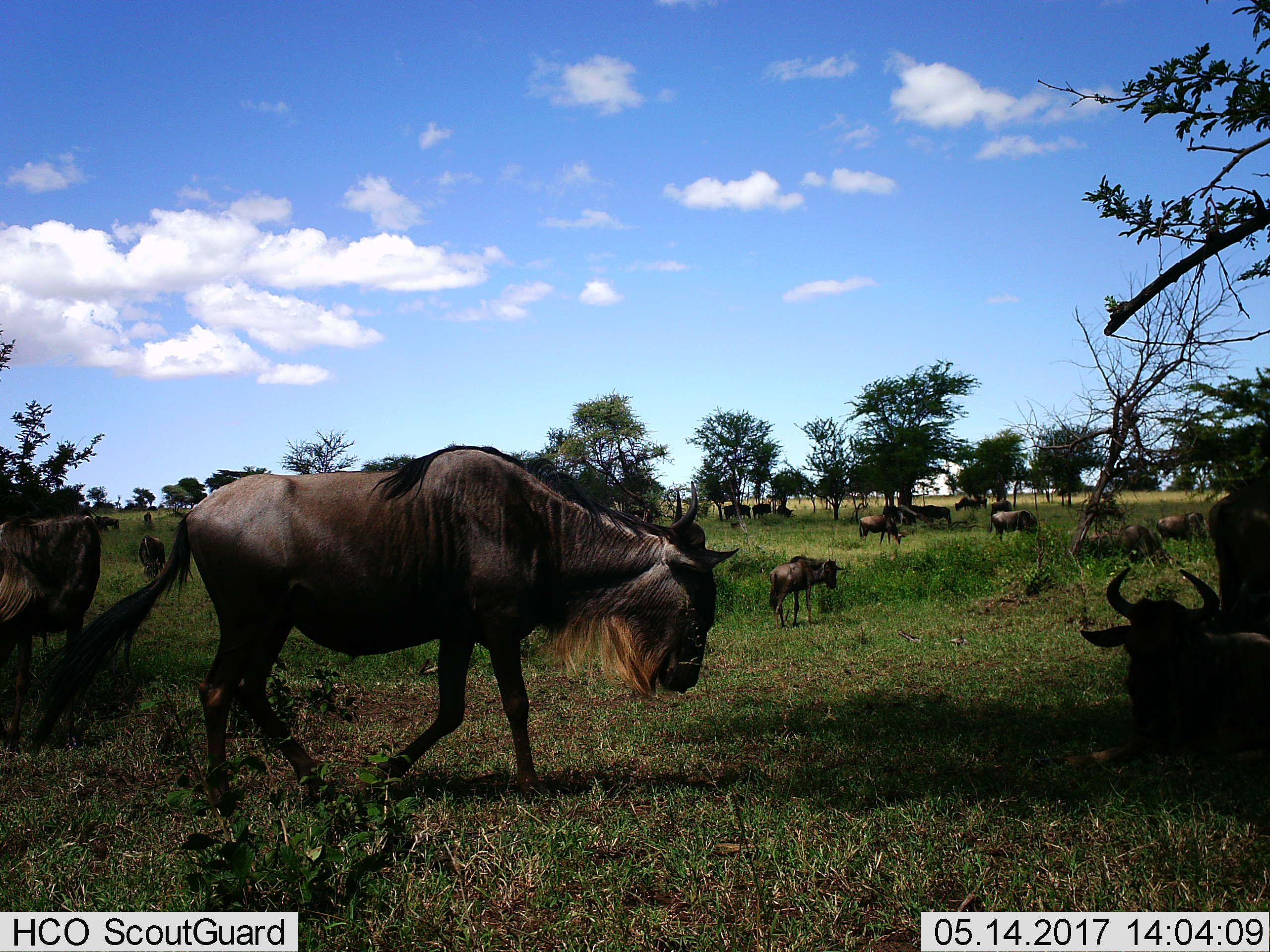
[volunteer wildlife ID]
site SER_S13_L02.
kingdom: Animalia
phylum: Chordata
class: Mammalia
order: Artiodactyla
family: Bovidae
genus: Connochaetes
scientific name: Connochaetes taurinus taurinus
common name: blue wildebeest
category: wildebeestblue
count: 11-50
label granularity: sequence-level